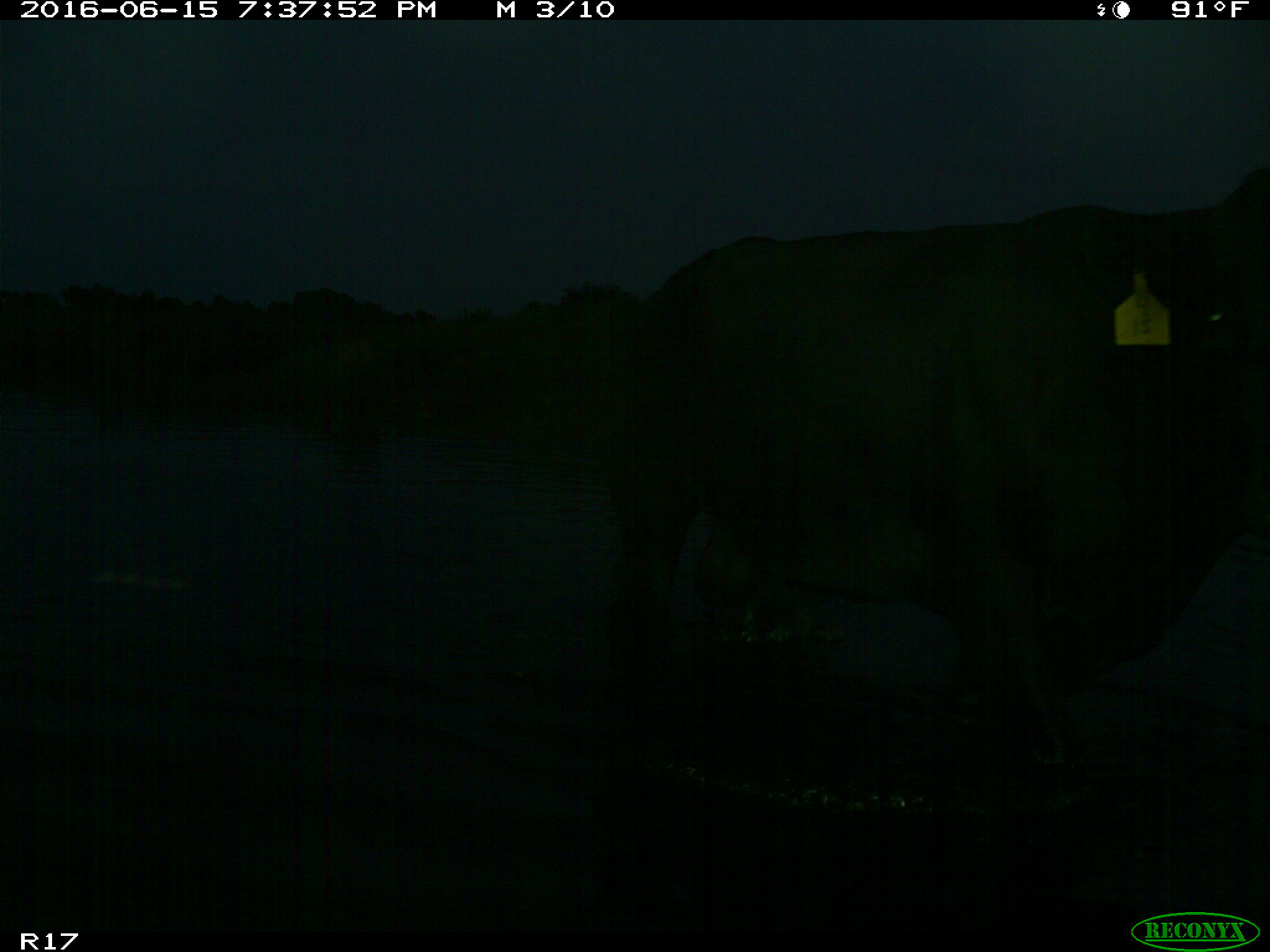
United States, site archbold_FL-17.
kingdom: Animalia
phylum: Chordata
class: Mammalia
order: Artiodactyla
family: Bovidae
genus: Bos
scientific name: Bos taurus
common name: domestic cow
Bos taurus (domestic cow).